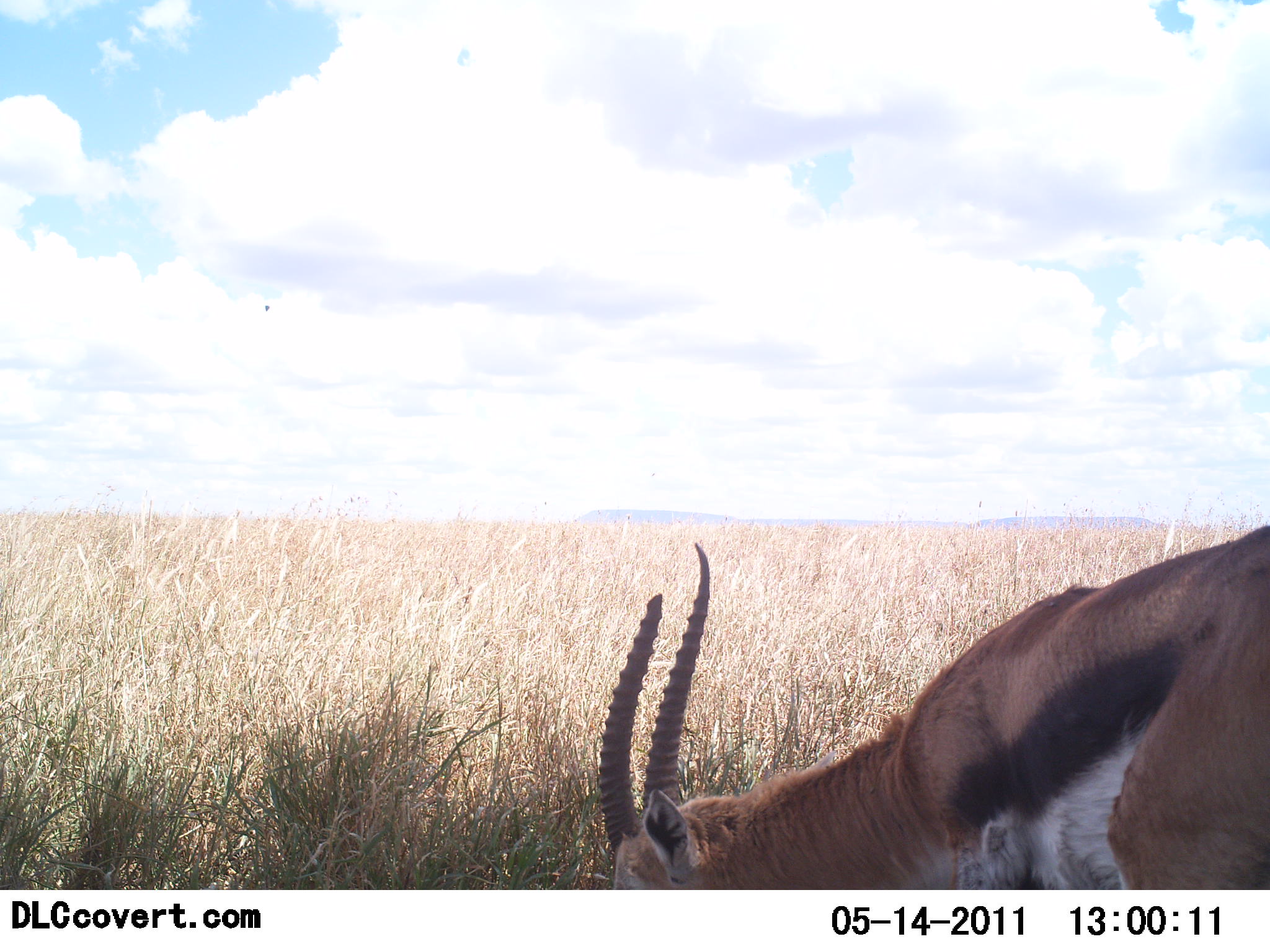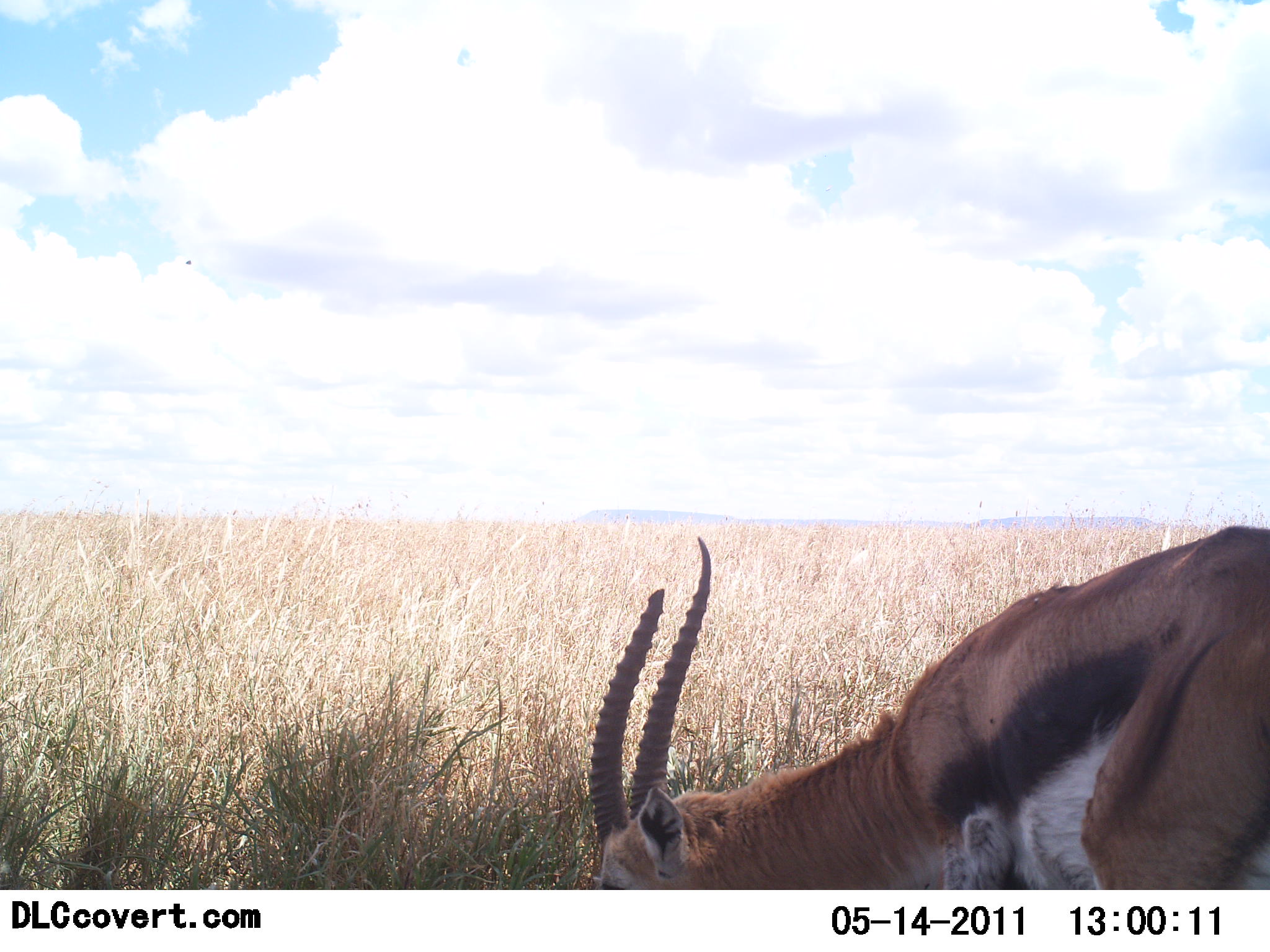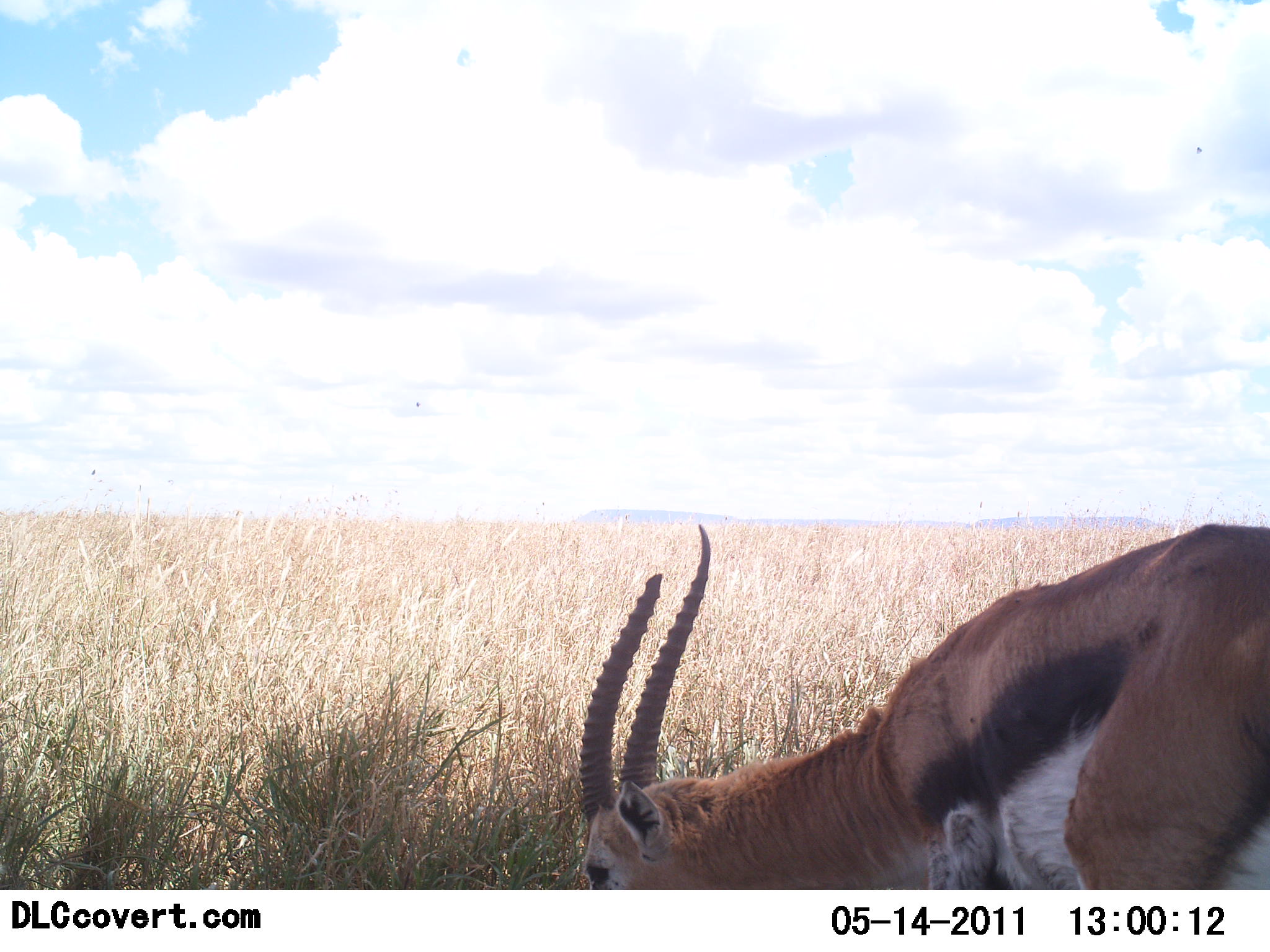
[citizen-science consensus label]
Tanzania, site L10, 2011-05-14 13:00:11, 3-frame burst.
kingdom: Animalia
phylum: Chordata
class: Mammalia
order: Artiodactyla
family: Bovidae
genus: Eudorcas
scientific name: Eudorcas thomsonii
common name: thomson's gazelle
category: gazellethomsons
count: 1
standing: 23%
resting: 0%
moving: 8%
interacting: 0%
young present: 0%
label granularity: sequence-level